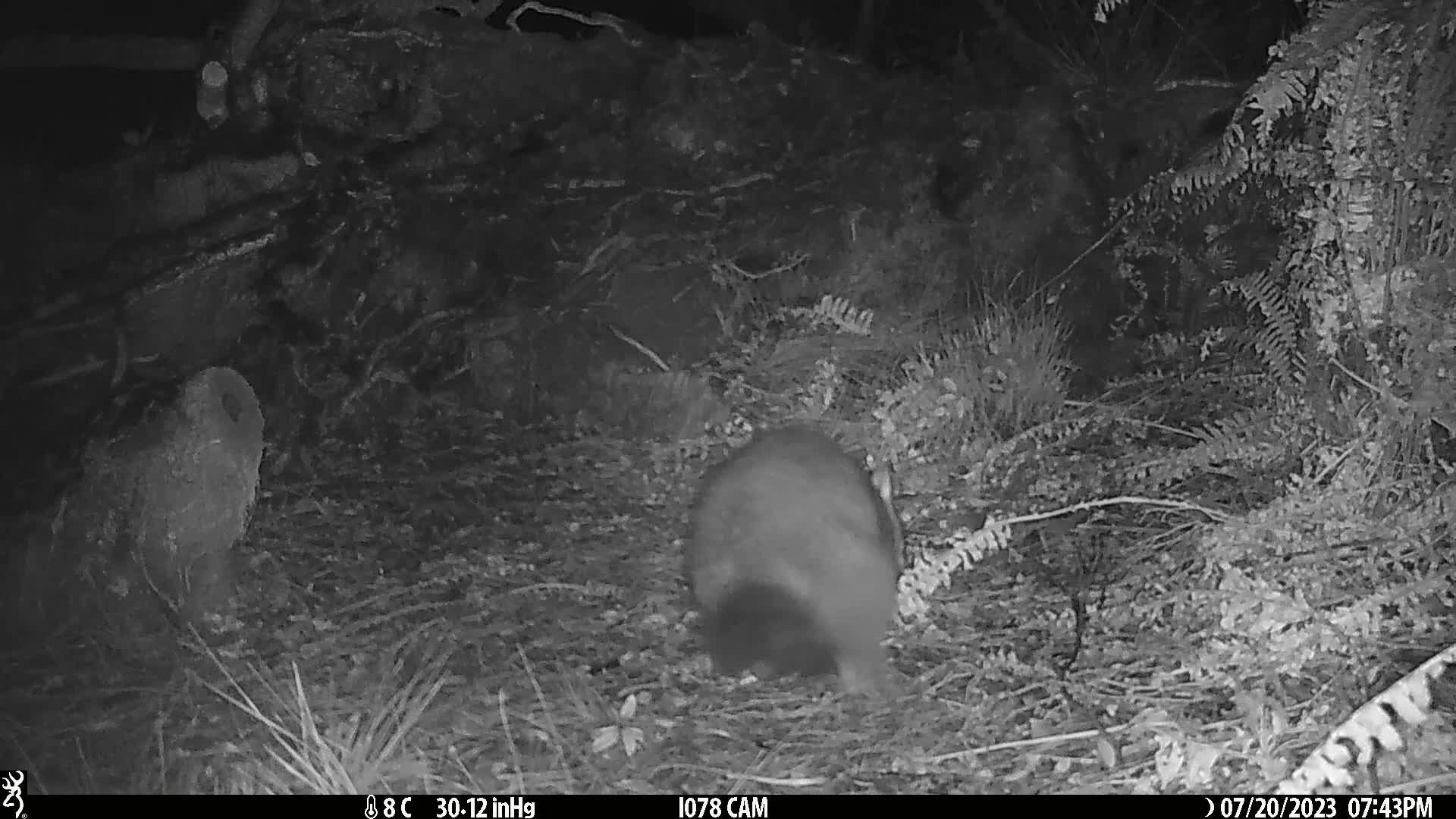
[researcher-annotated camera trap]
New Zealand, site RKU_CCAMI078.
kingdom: Animalia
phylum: Chordata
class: Mammalia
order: Diprotodontia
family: Phalangeridae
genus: Trichosurus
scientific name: Trichosurus vulpecula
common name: common brushtail possum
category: possum